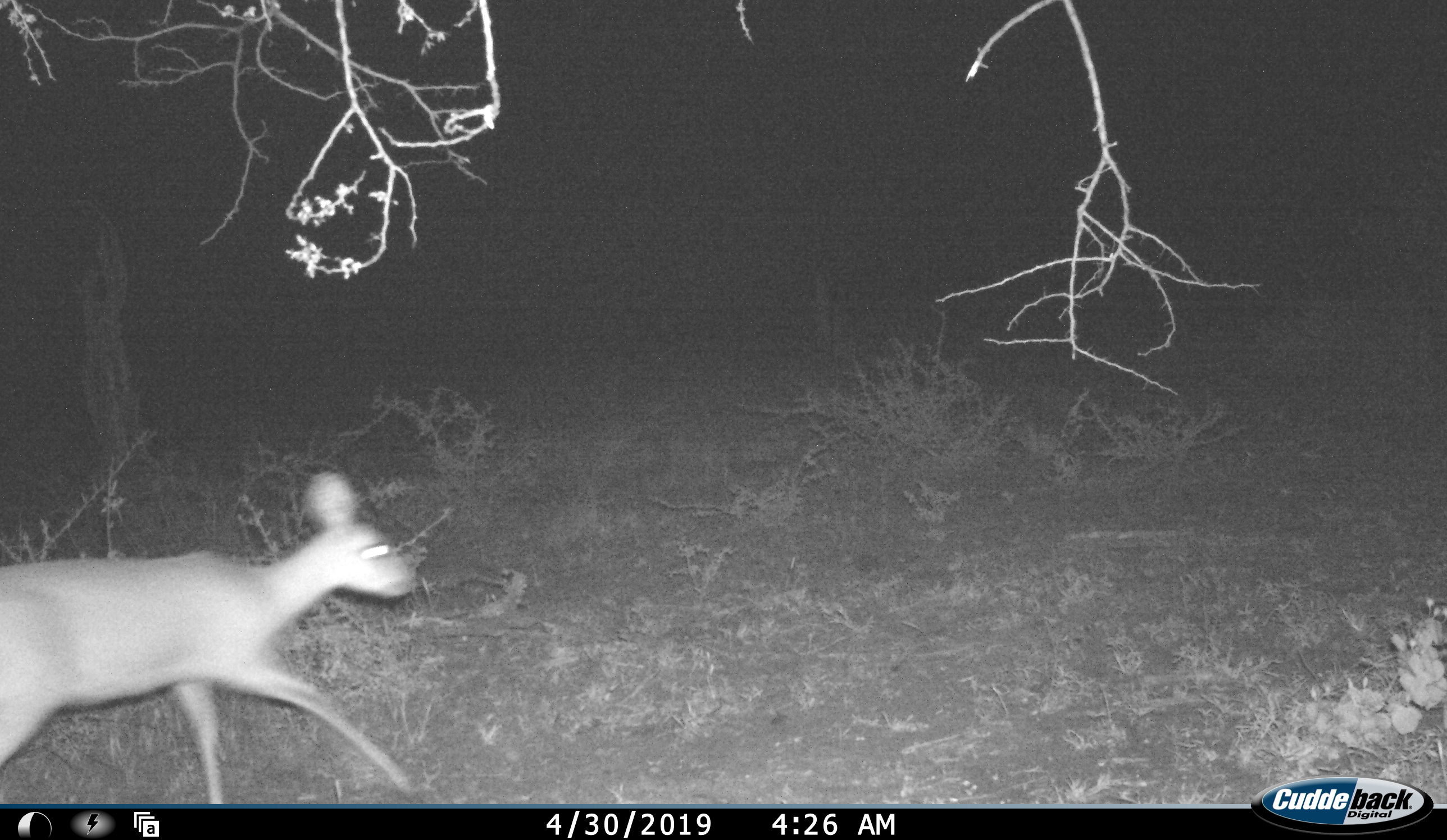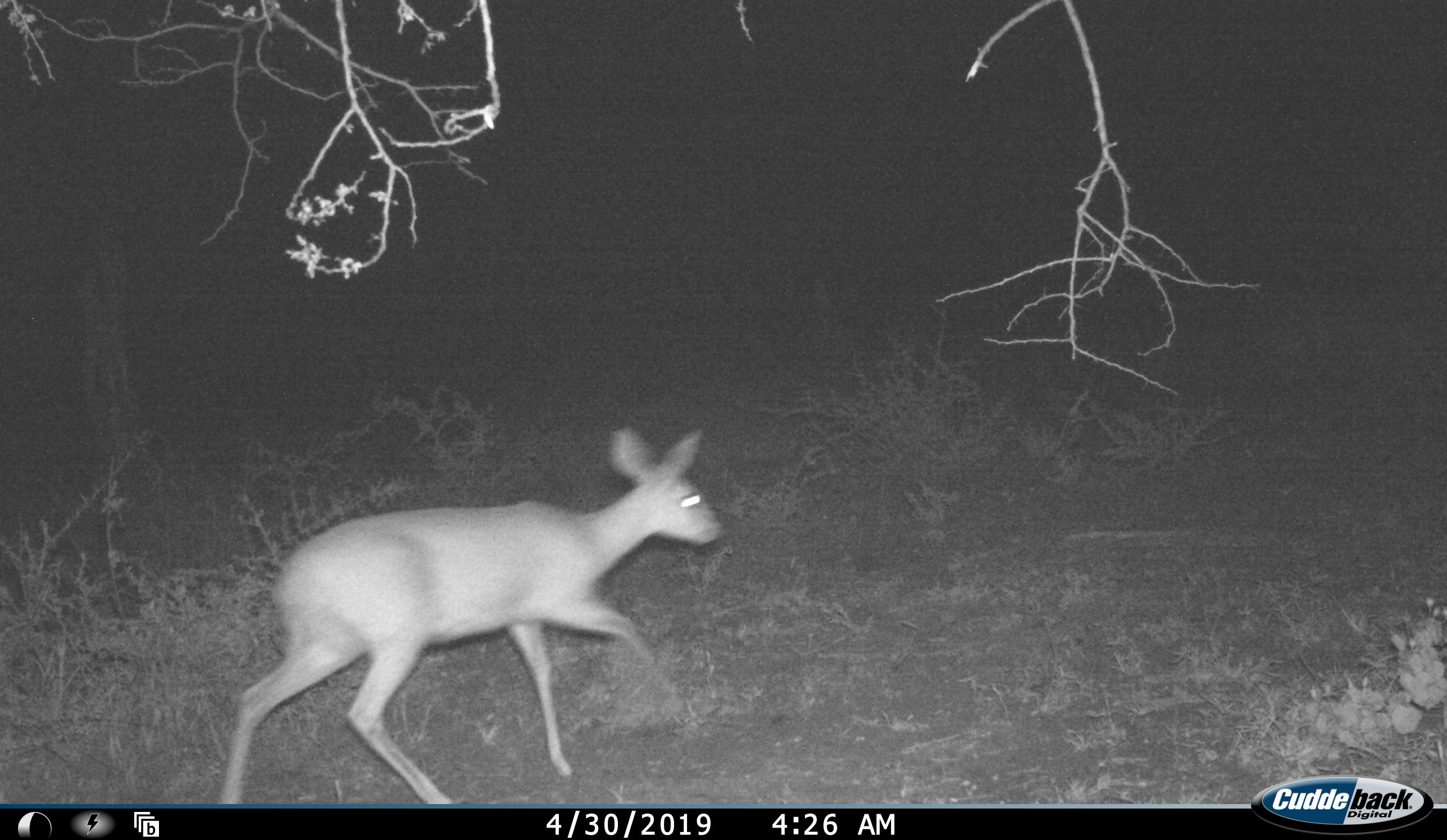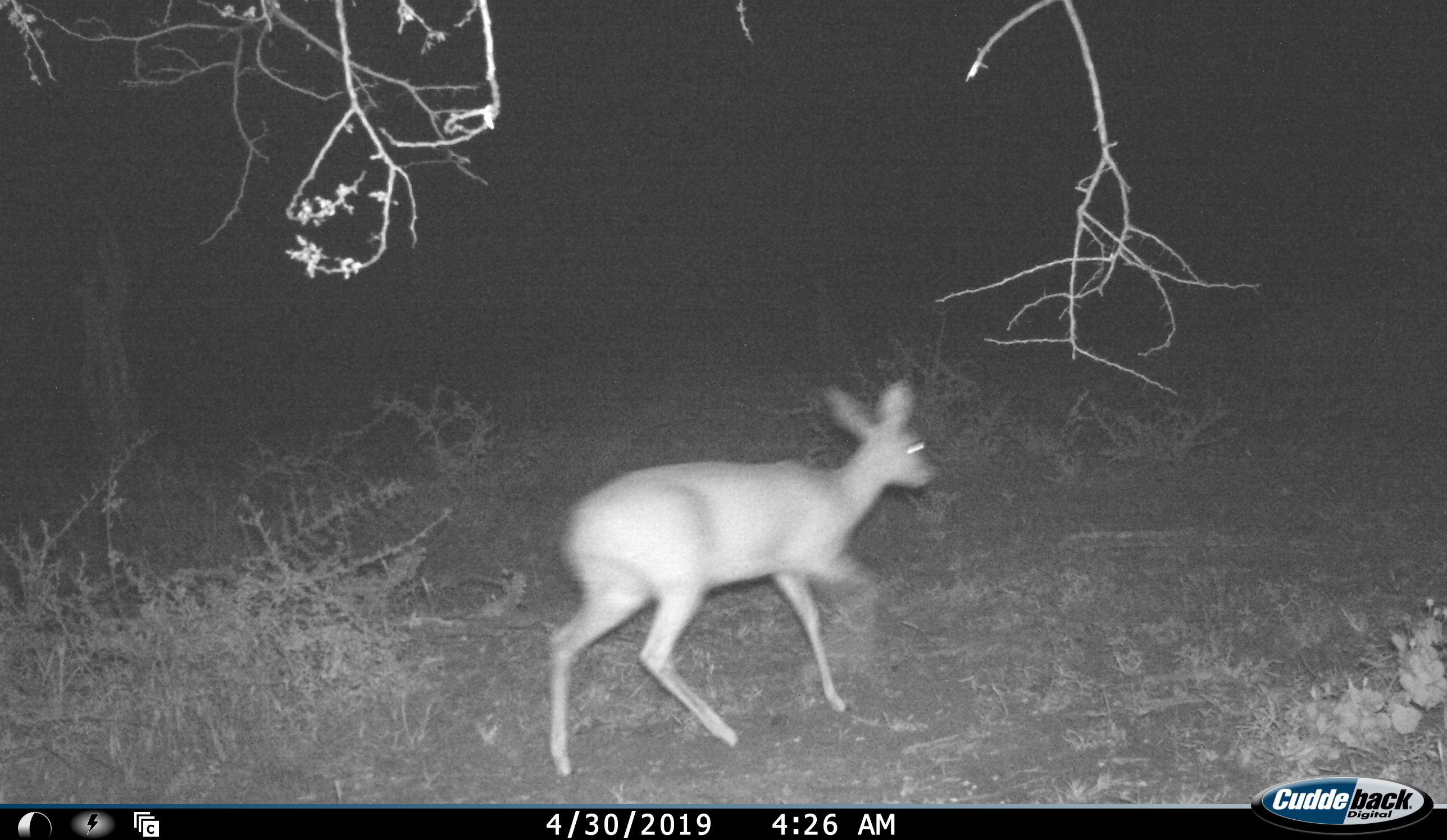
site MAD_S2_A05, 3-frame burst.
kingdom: Animalia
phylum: Chordata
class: Mammalia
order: Artiodactyla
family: Bovidae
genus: Raphicerus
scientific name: Raphicerus campestris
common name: steenbok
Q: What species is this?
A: Steenbok (Raphicerus campestris).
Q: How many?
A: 1.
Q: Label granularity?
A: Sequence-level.